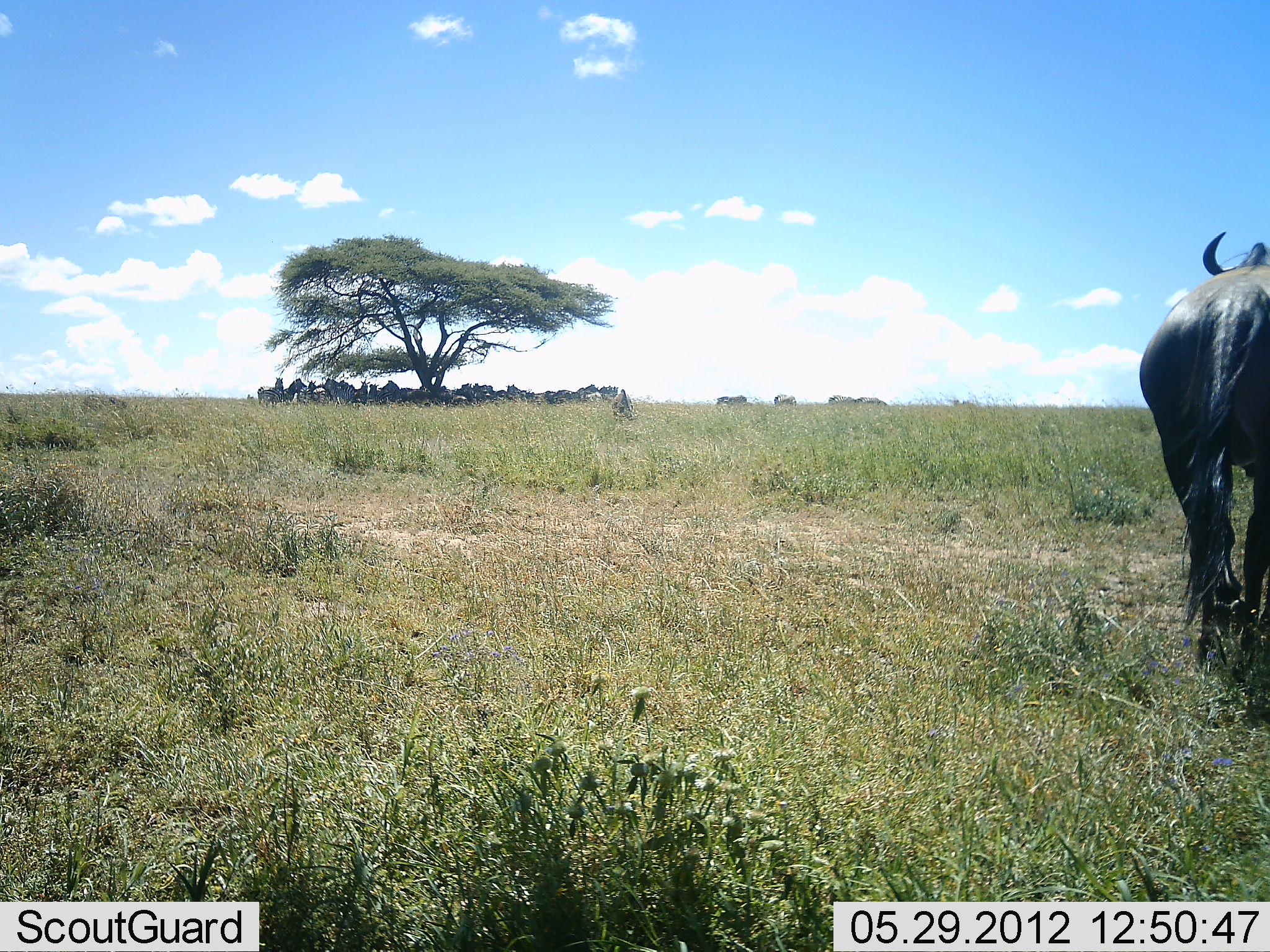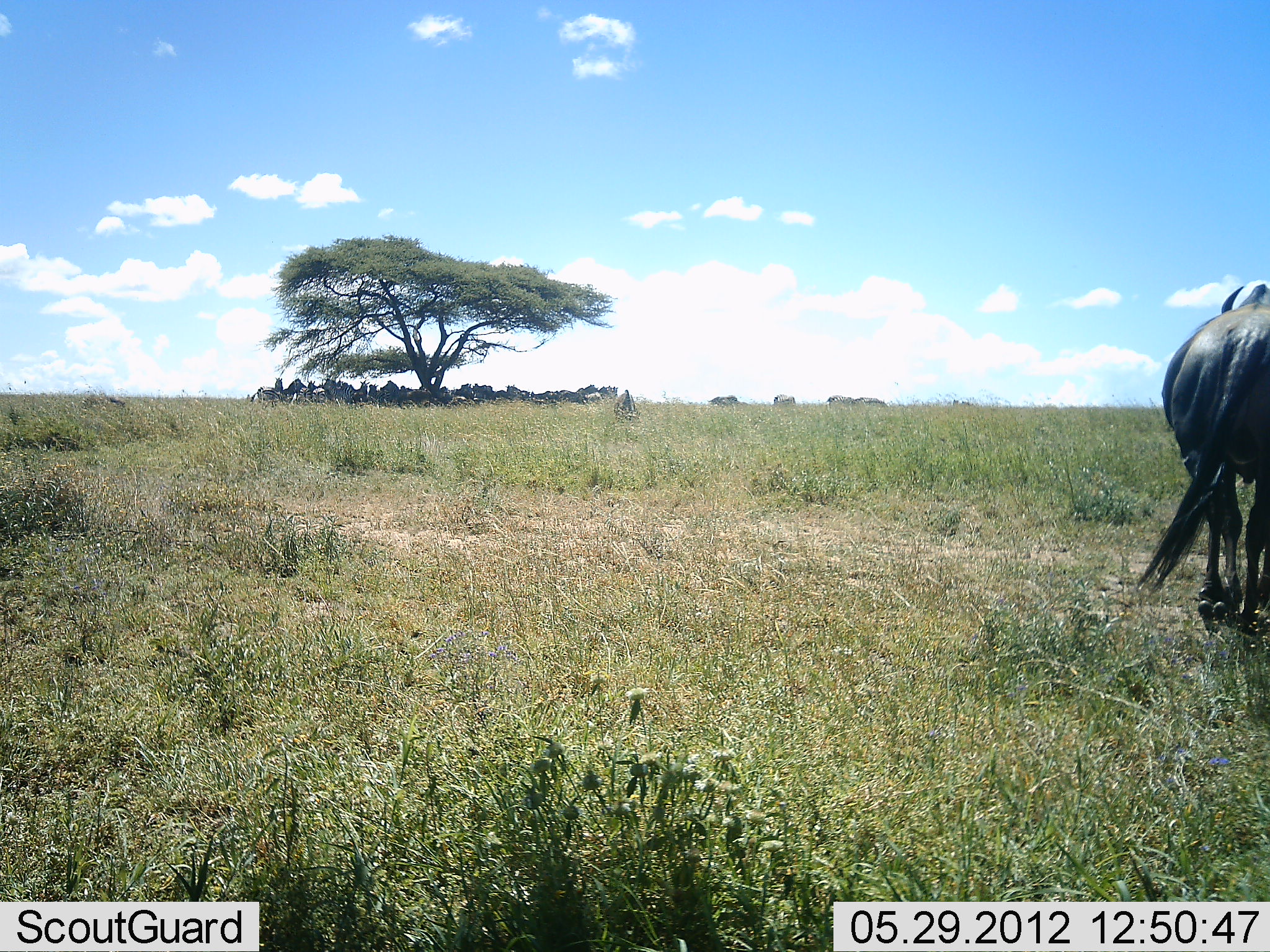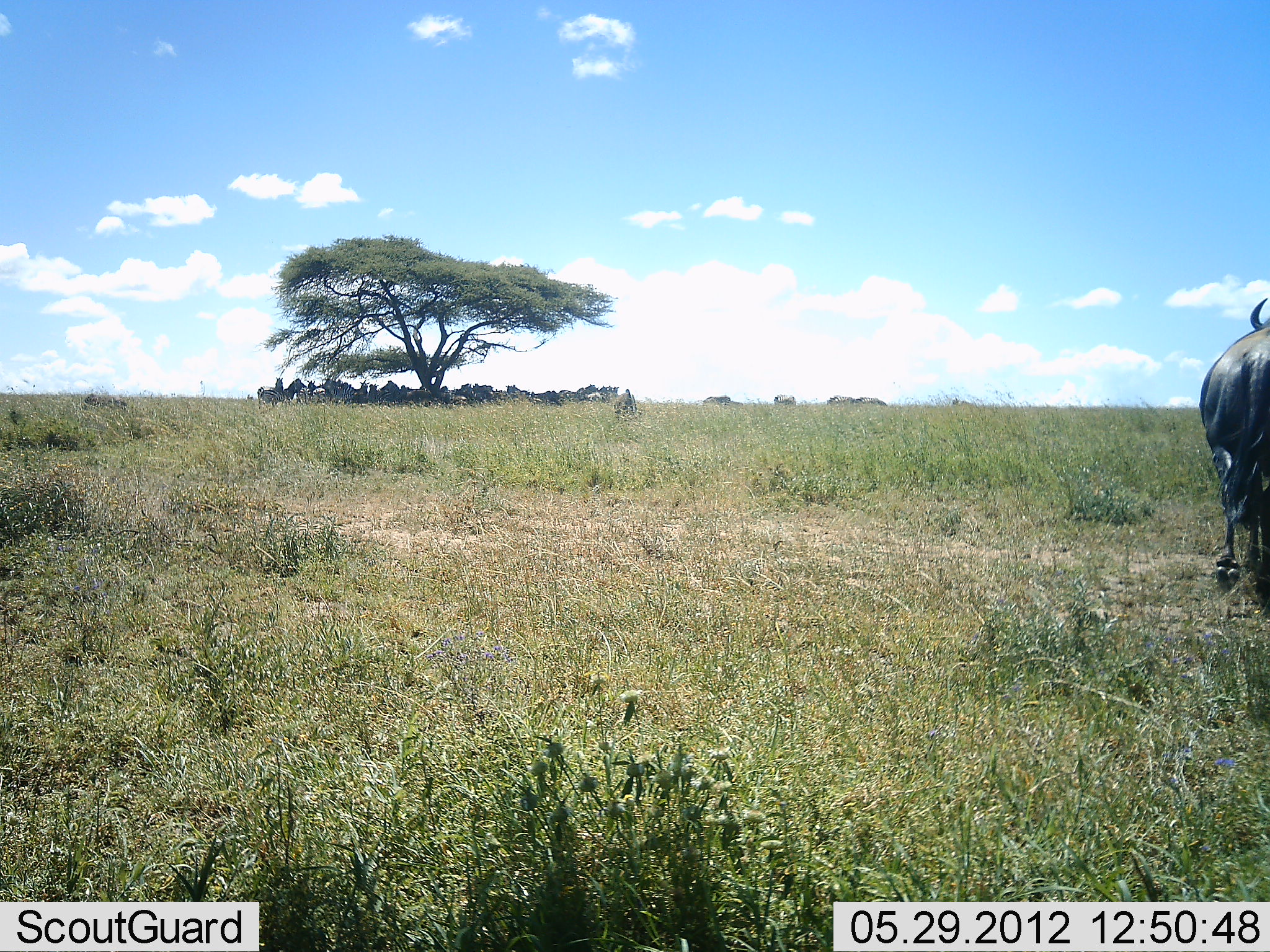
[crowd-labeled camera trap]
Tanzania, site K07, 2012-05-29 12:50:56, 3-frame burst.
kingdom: Animalia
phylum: Chordata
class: Mammalia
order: Artiodactyla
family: Bovidae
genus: Connochaetes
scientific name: Connochaetes taurinus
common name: blue wildebeest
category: wildebeest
Wildebeest (blue wildebeest) (Connochaetes taurinus), count 1. Behavior (volunteer vote fractions): standing 29%, resting 24%, moving 76%, interacting 0%. Young present (vote fraction): 0%. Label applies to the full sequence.